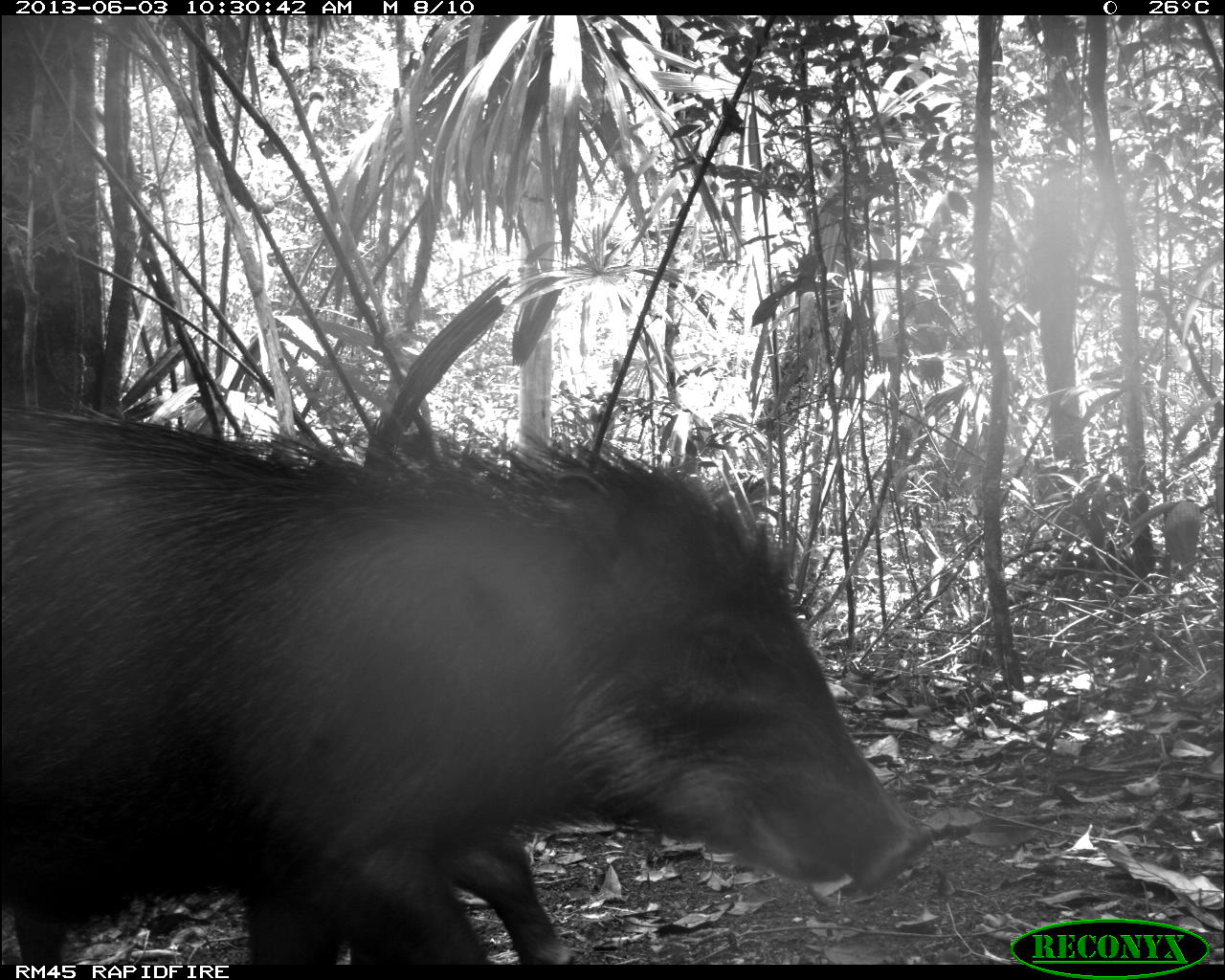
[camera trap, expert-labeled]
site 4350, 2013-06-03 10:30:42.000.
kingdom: Animalia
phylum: Chordata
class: Mammalia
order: Artiodactyla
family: Tayassuidae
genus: Tayassu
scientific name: Tayassu pecari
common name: white-lipped peccary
Tayassu pecari (white-lipped peccary), count 6.